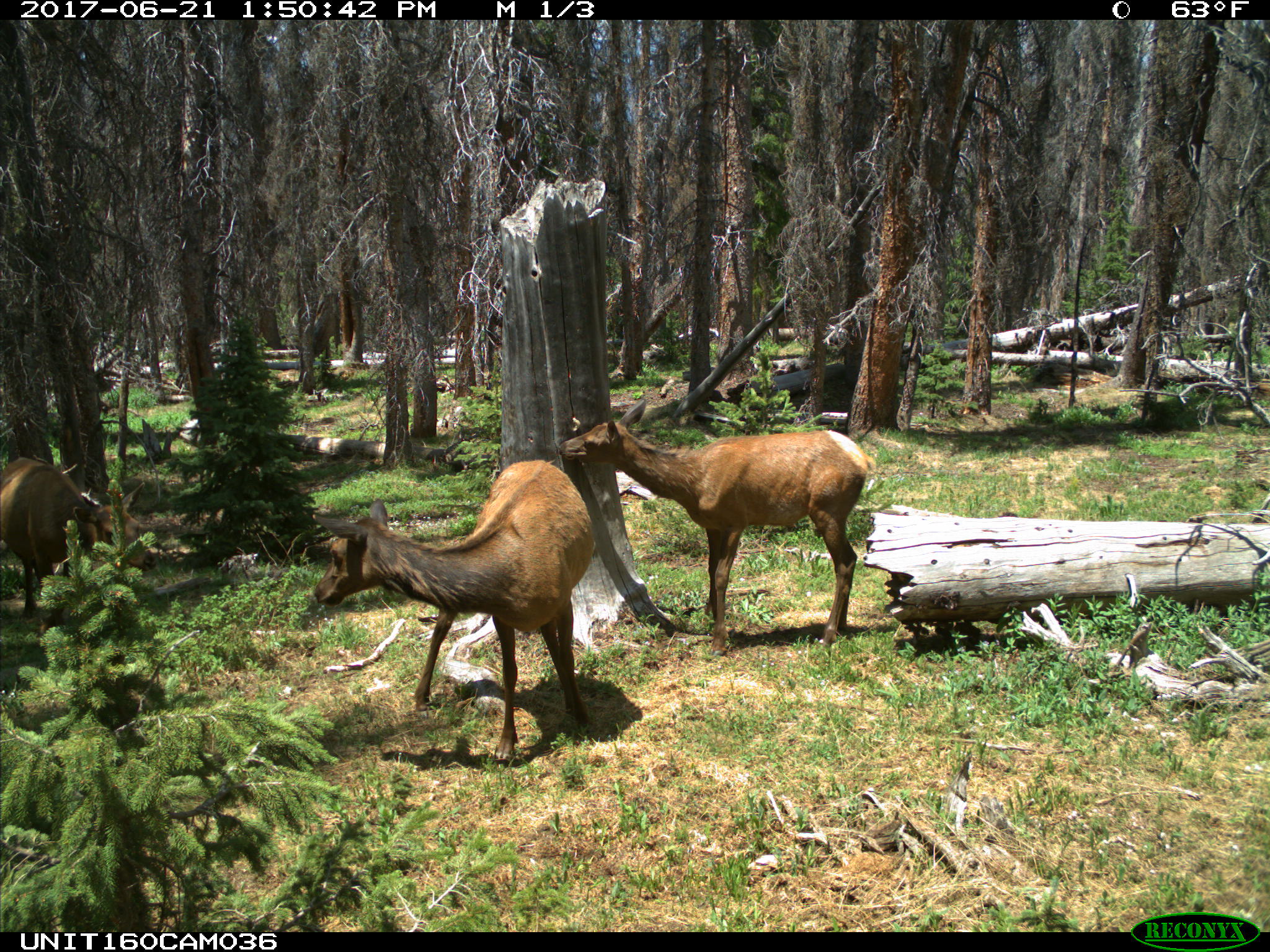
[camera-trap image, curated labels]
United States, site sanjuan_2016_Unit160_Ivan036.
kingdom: Animalia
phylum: Chordata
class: Mammalia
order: Artiodactyla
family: Cervidae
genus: Cervus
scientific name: Cervus elaphus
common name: red deer